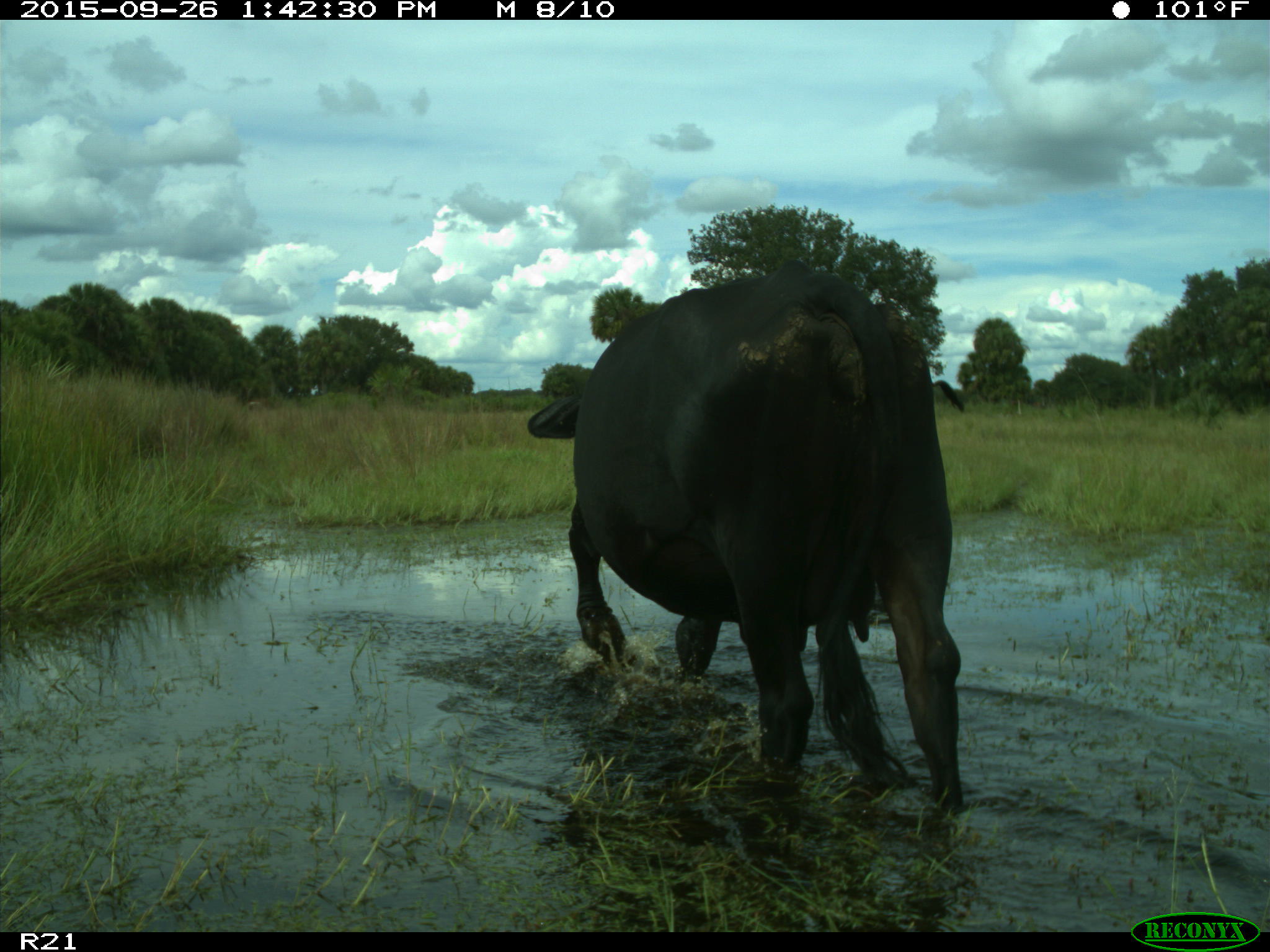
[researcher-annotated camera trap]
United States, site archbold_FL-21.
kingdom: Animalia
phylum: Chordata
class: Mammalia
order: Artiodactyla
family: Bovidae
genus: Bos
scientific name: Bos taurus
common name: domestic cow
Bos taurus (domestic cow).